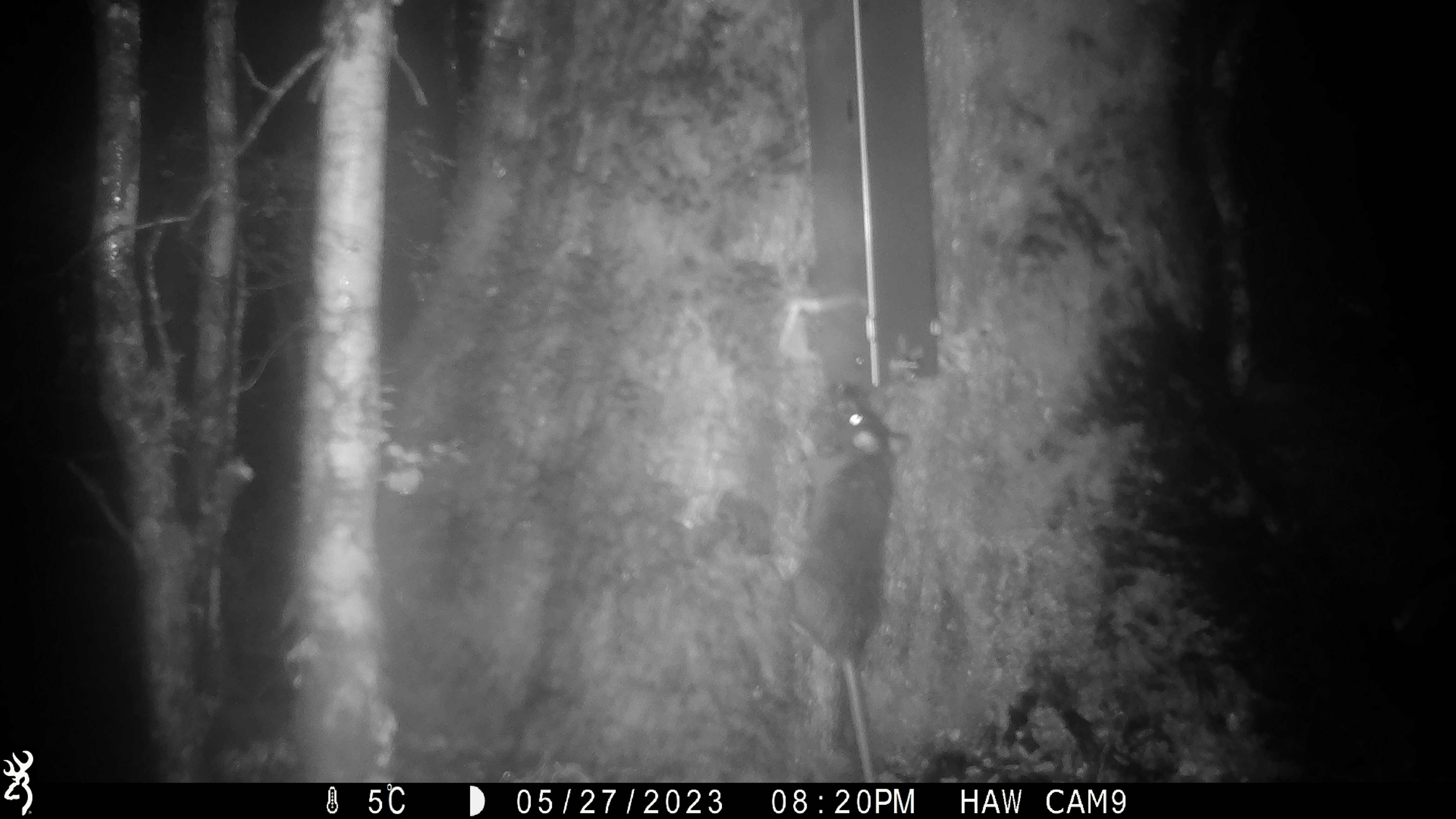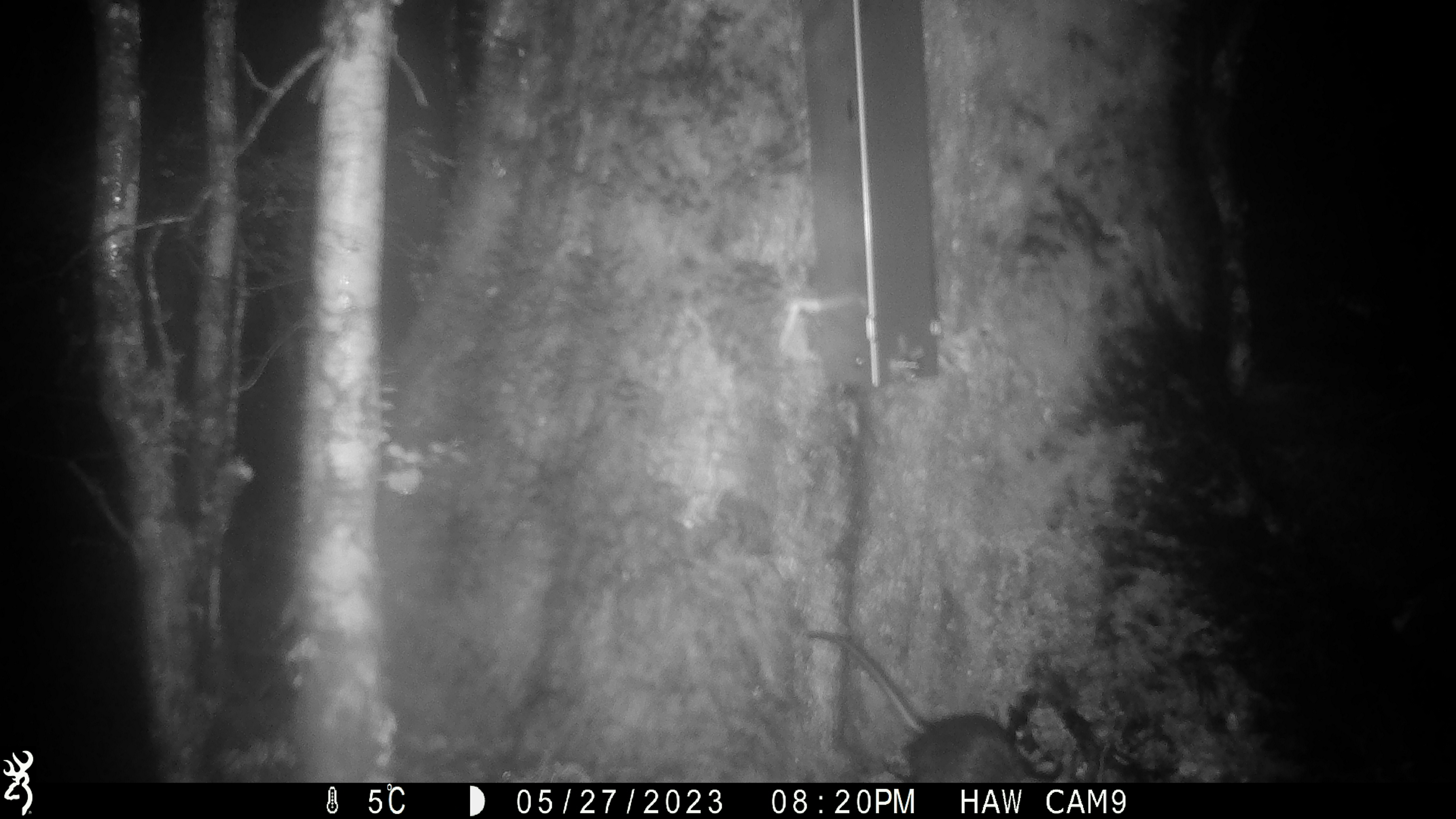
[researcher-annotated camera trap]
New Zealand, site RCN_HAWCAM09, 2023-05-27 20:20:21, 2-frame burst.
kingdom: Animalia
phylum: Chordata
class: Mammalia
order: Rodentia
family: Muridae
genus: Rattus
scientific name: Rattus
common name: rat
Rat (Rattus).